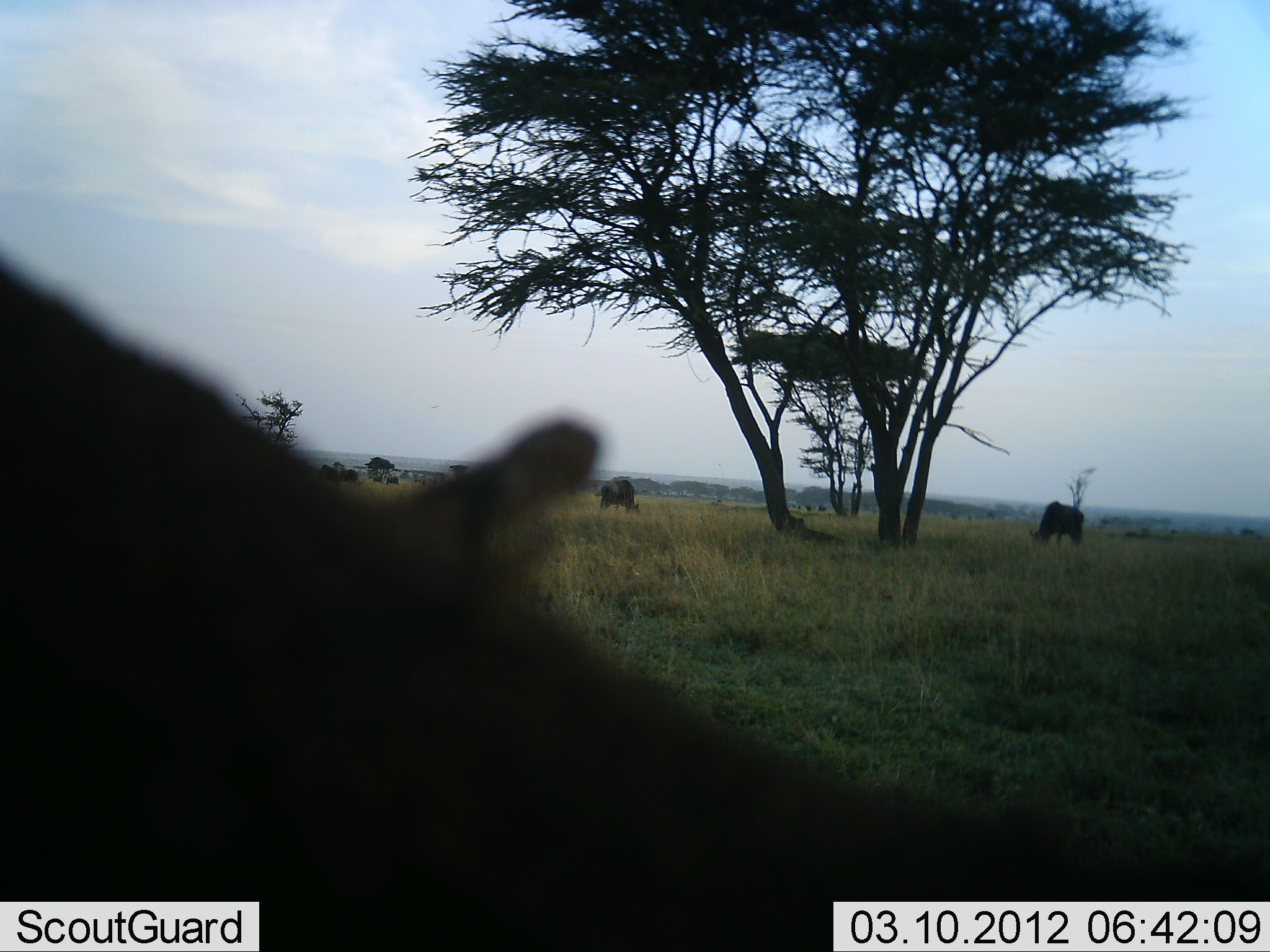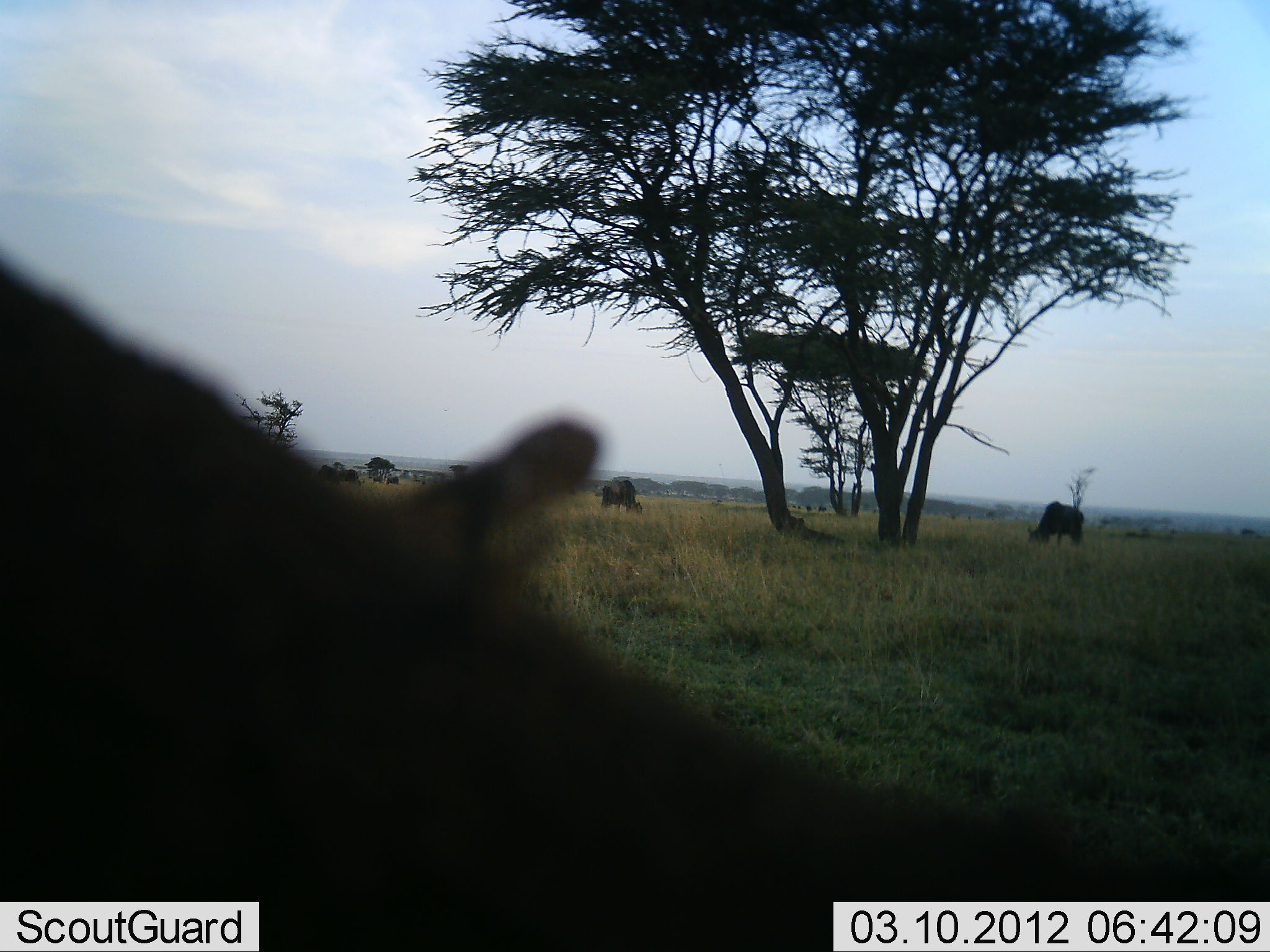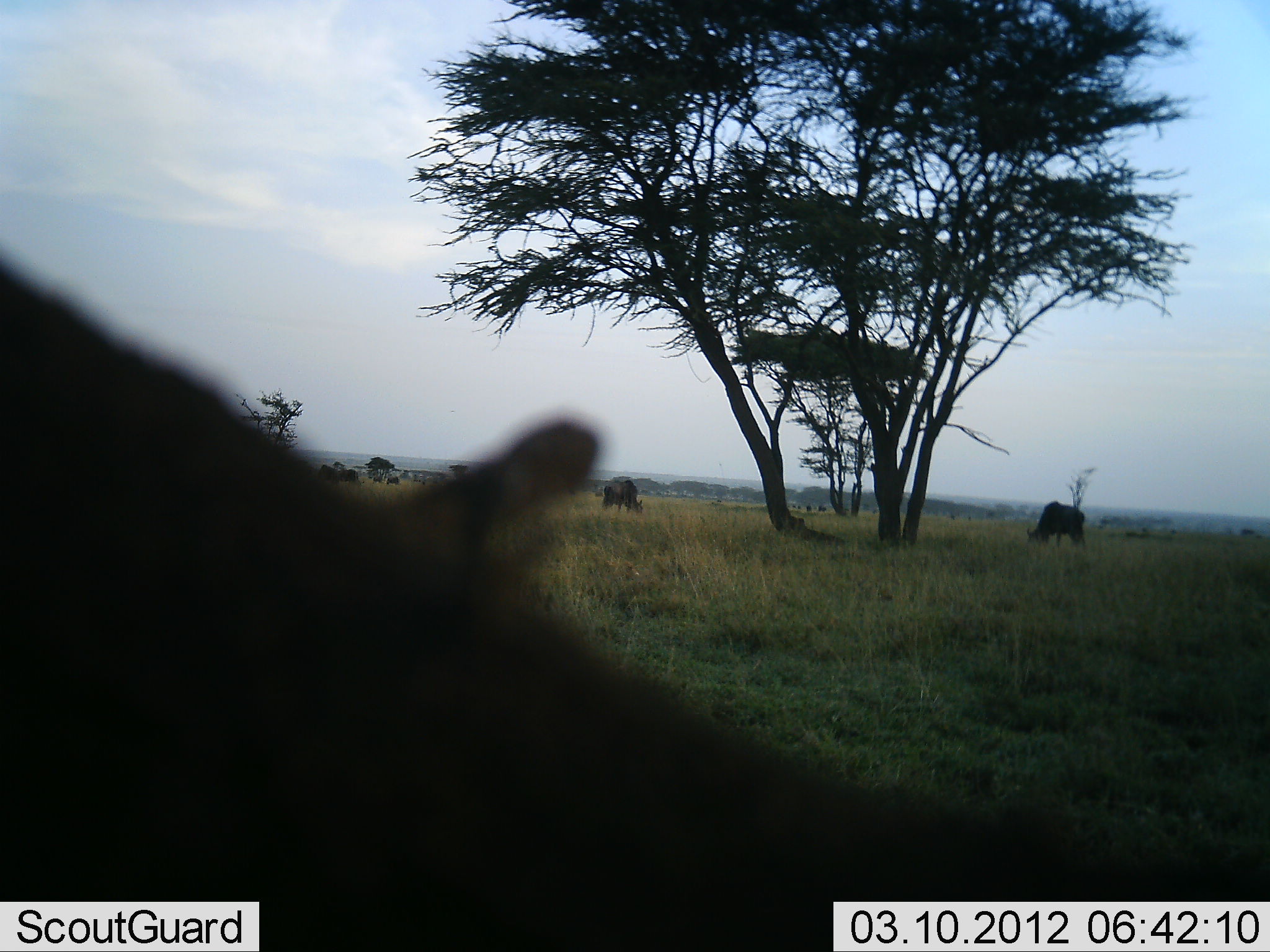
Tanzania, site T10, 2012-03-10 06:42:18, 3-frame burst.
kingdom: Animalia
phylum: Chordata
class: Mammalia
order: Artiodactyla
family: Bovidae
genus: Connochaetes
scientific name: Connochaetes taurinus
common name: blue wildebeest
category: wildebeest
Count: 3.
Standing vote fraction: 33%.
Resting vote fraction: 27%.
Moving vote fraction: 0%.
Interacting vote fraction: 0%.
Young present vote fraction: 0%.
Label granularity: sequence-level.